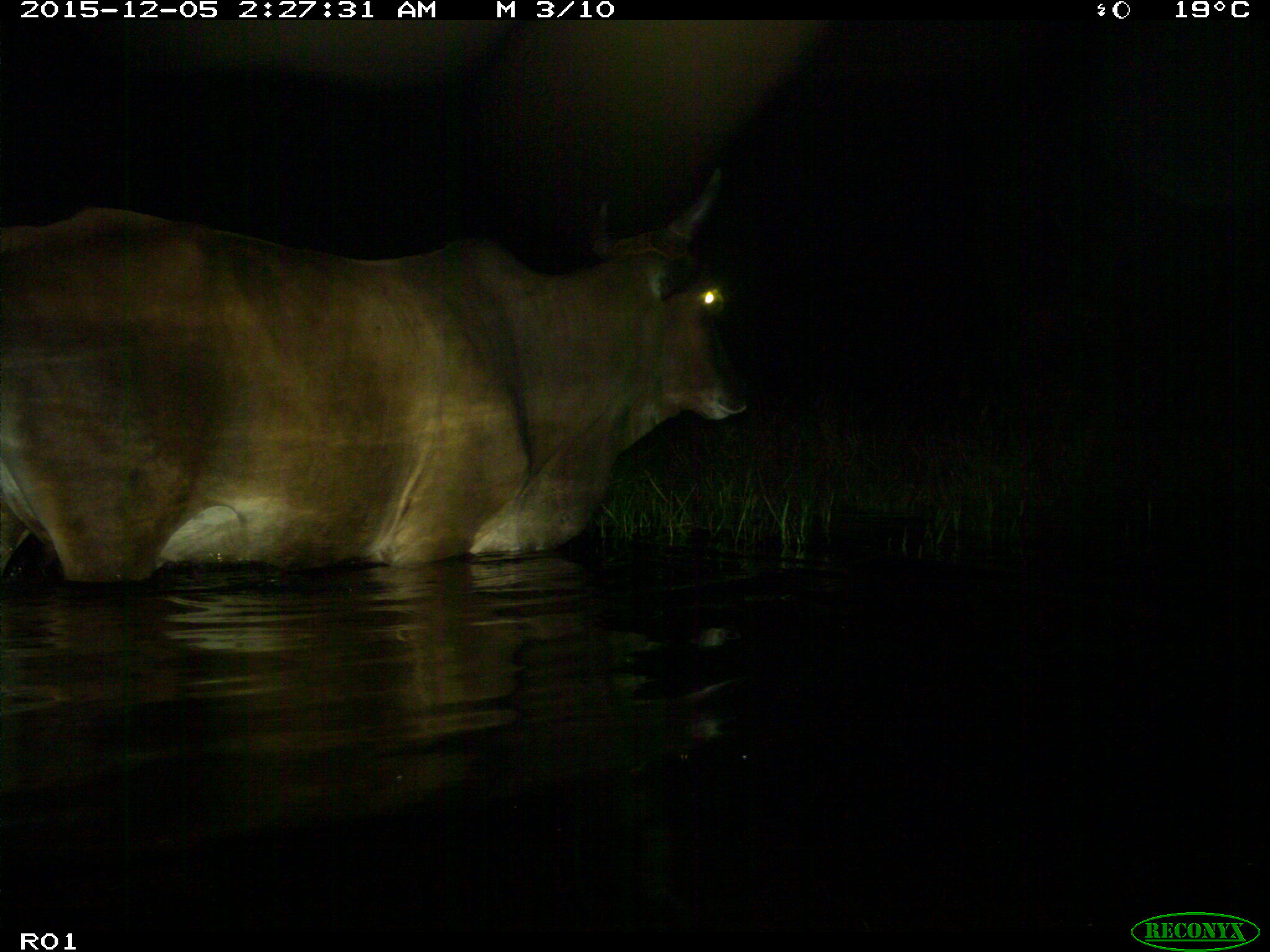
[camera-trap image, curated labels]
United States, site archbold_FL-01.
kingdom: Animalia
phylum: Chordata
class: Mammalia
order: Artiodactyla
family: Bovidae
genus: Bos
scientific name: Bos taurus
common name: domestic cow